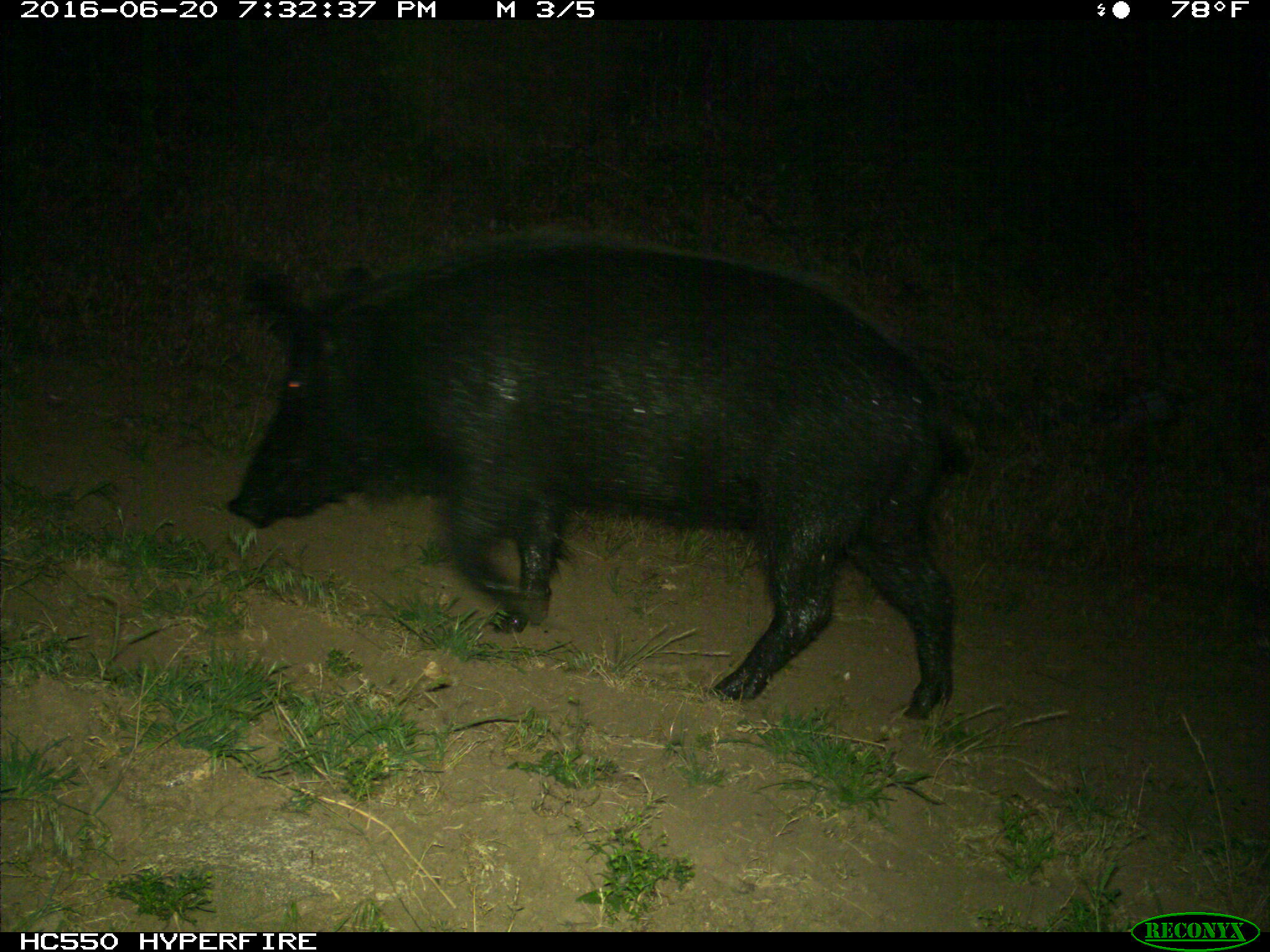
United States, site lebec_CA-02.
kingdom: Animalia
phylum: Chordata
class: Mammalia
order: Artiodactyla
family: Suidae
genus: Sus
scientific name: Sus scrofa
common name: wild boar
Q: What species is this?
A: Sus scrofa (wild boar).